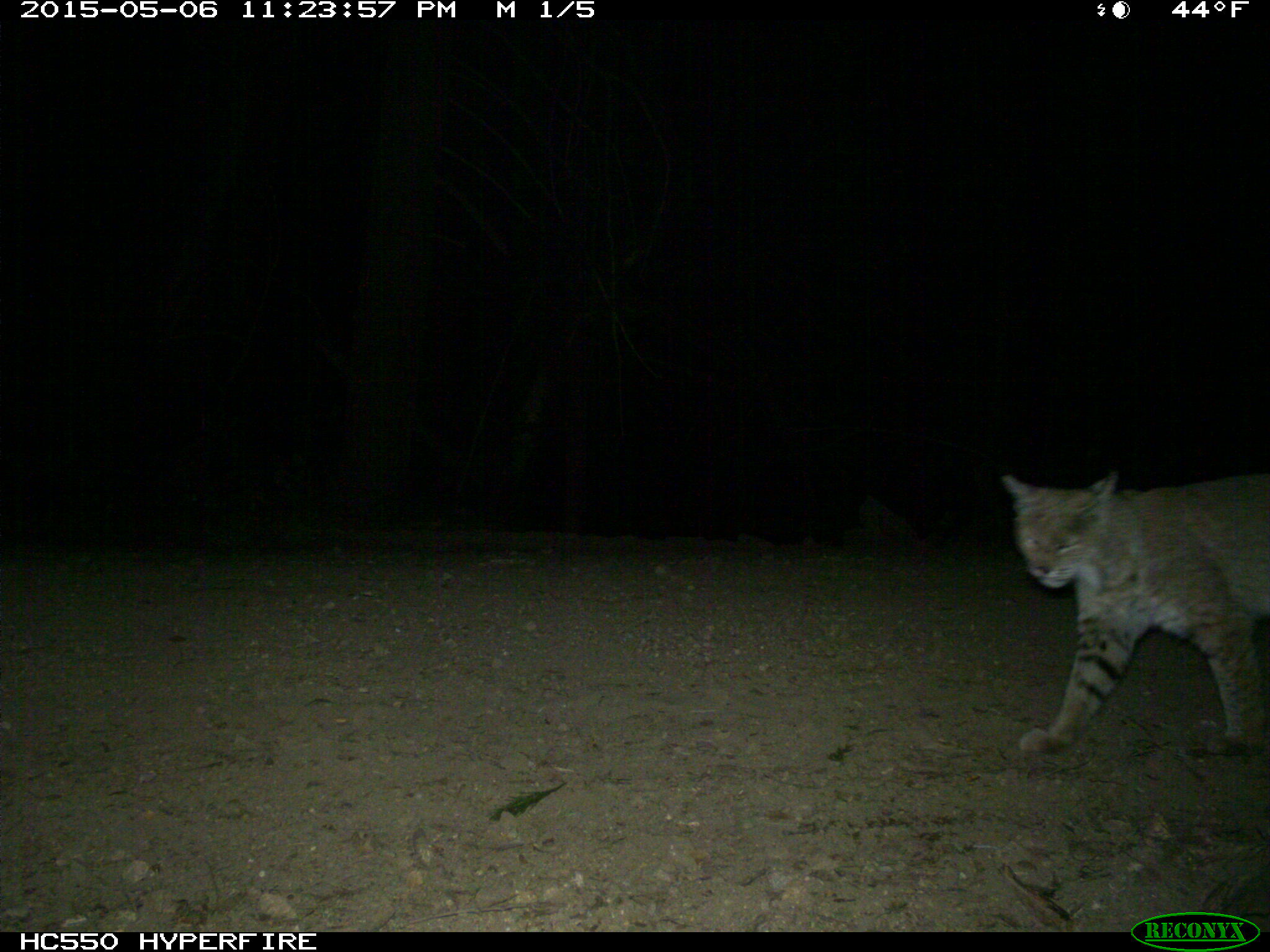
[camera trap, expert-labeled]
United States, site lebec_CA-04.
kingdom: Animalia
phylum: Chordata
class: Mammalia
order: Carnivora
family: Felidae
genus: Lynx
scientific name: Lynx rufus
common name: bobcat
Lynx rufus (bobcat).